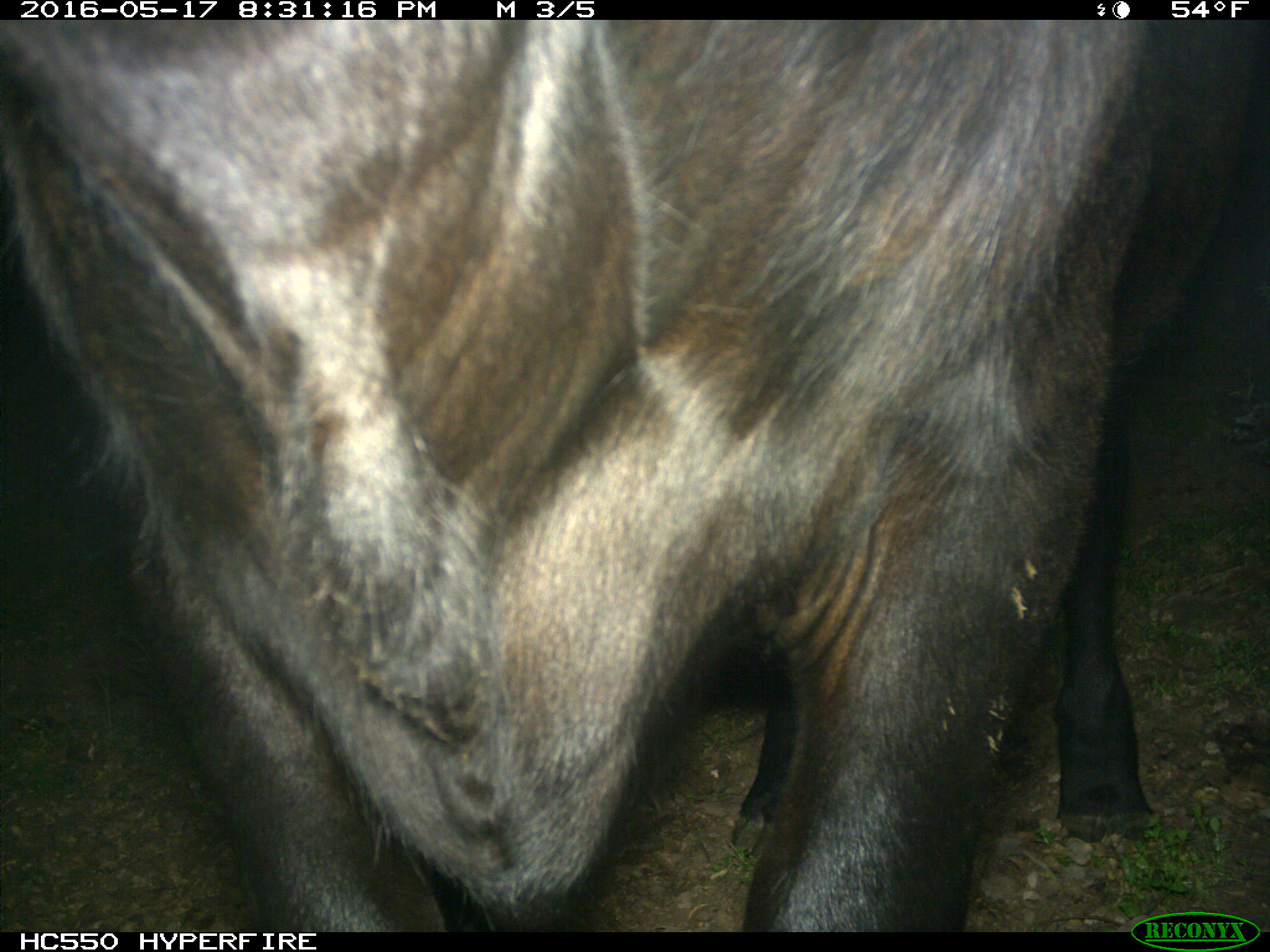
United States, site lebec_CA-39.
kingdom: Animalia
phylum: Chordata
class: Mammalia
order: Artiodactyla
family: Bovidae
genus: Bos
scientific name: Bos taurus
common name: domestic cow